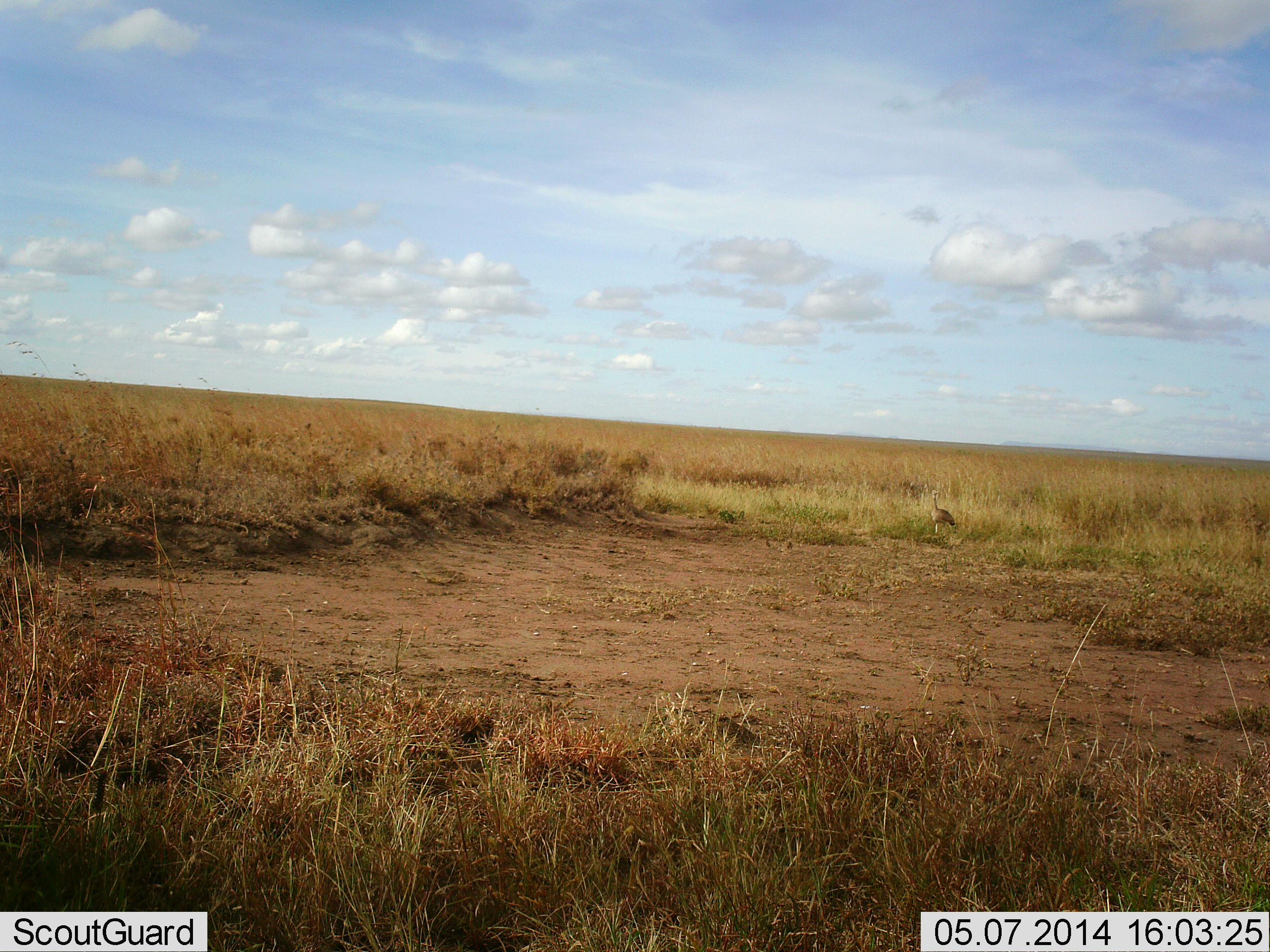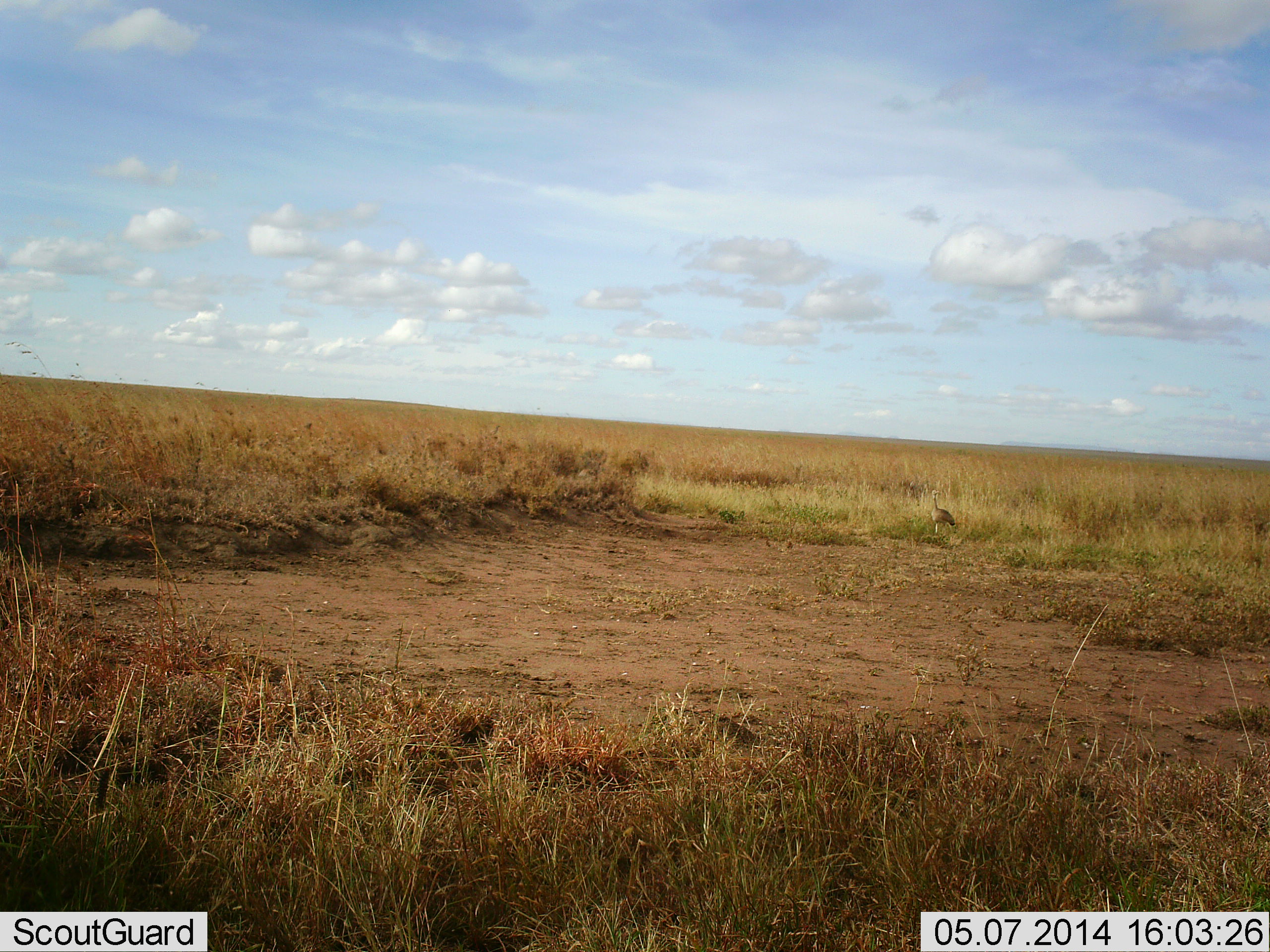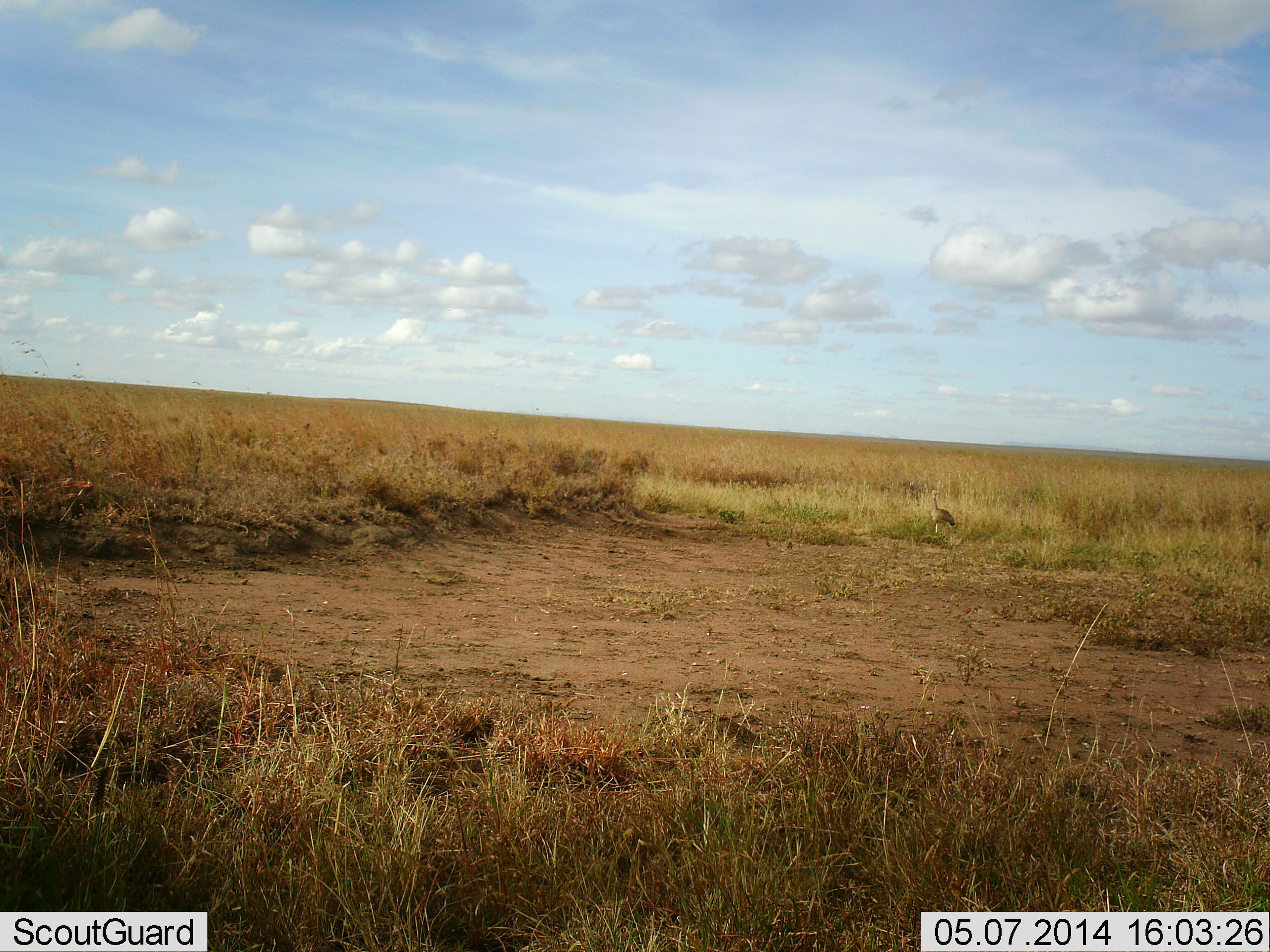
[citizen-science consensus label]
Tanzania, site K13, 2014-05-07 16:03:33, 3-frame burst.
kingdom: Animalia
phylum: Chordata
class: Aves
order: Otidiformes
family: Otididae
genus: Ardeotis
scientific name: Ardeotis kori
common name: kori bustard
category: koribustard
Koribustard (kori bustard) (Ardeotis kori), count 1. Behavior (volunteer vote fractions): standing 100%, resting 0%, moving 0%, interacting 0%. Young present (vote fraction): 0%. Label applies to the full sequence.